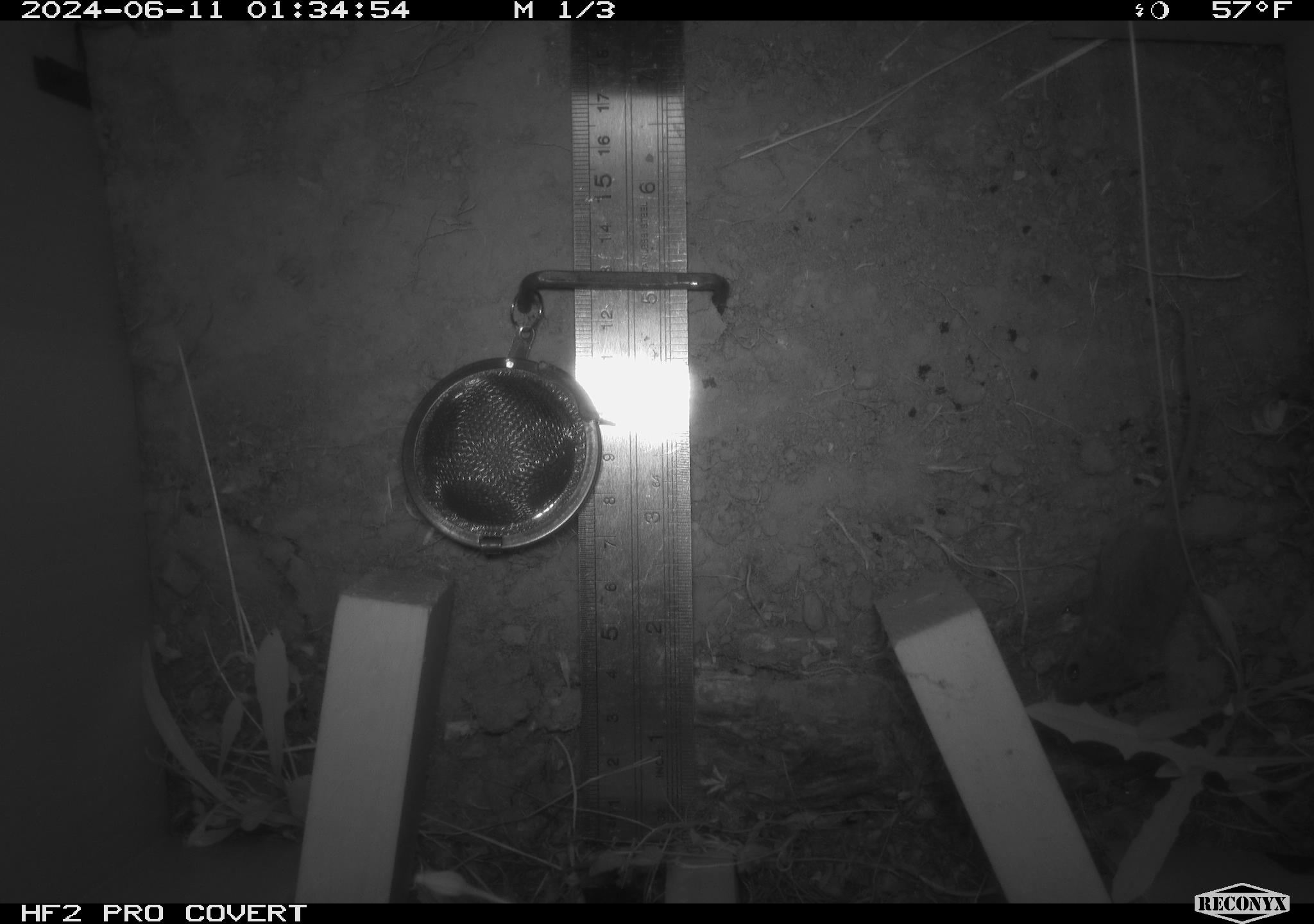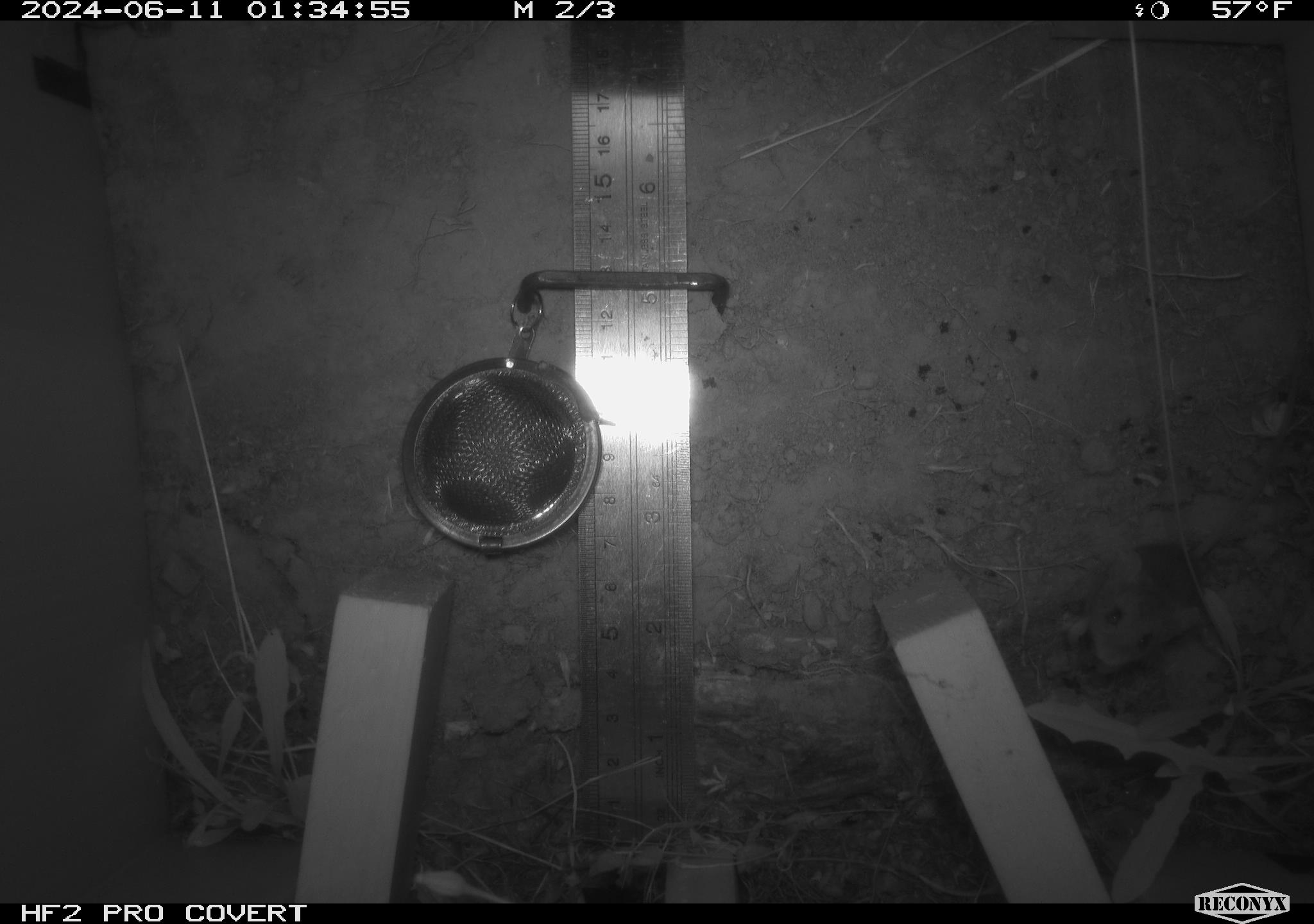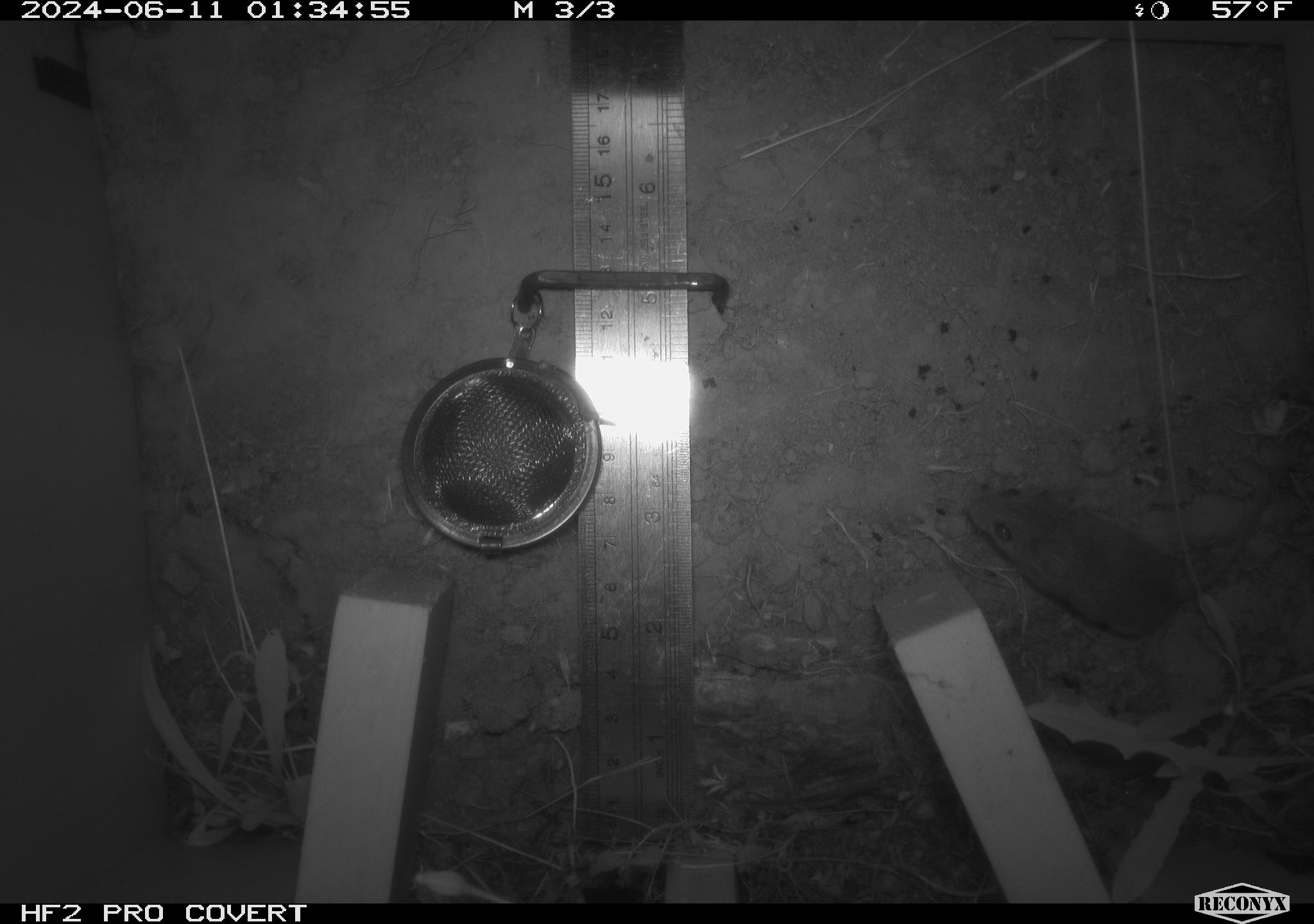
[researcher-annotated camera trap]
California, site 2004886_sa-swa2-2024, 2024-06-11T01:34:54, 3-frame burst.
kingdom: Animalia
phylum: Chordata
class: Mammalia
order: Rodentia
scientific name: Rodentia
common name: mouse species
Mouse species (Rodentia).